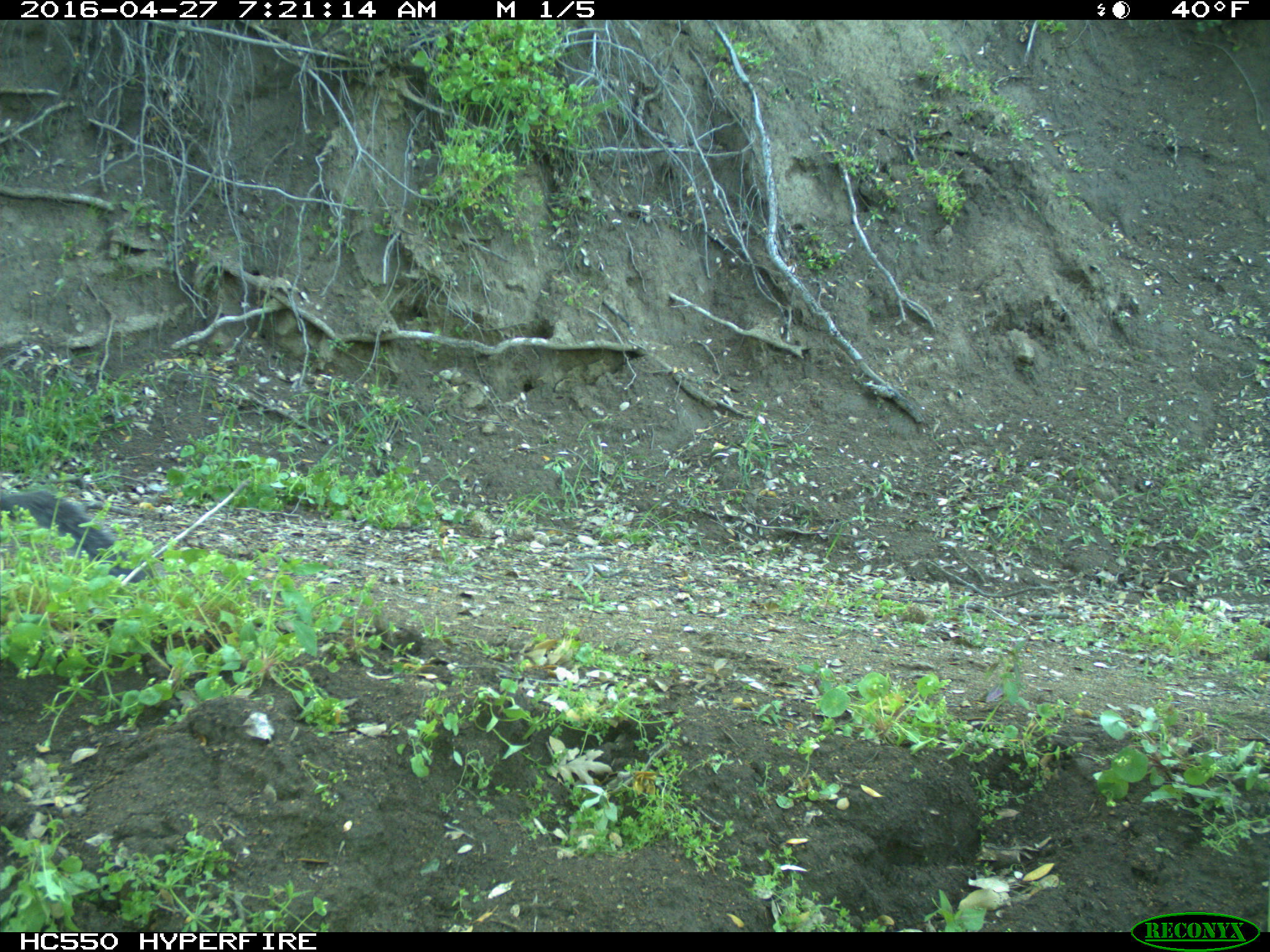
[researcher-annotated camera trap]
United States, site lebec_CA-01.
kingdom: Animalia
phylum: Chordata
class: Mammalia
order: Rodentia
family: Sciuridae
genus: Sciurus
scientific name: Sciurus carolinensis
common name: eastern gray squirrel